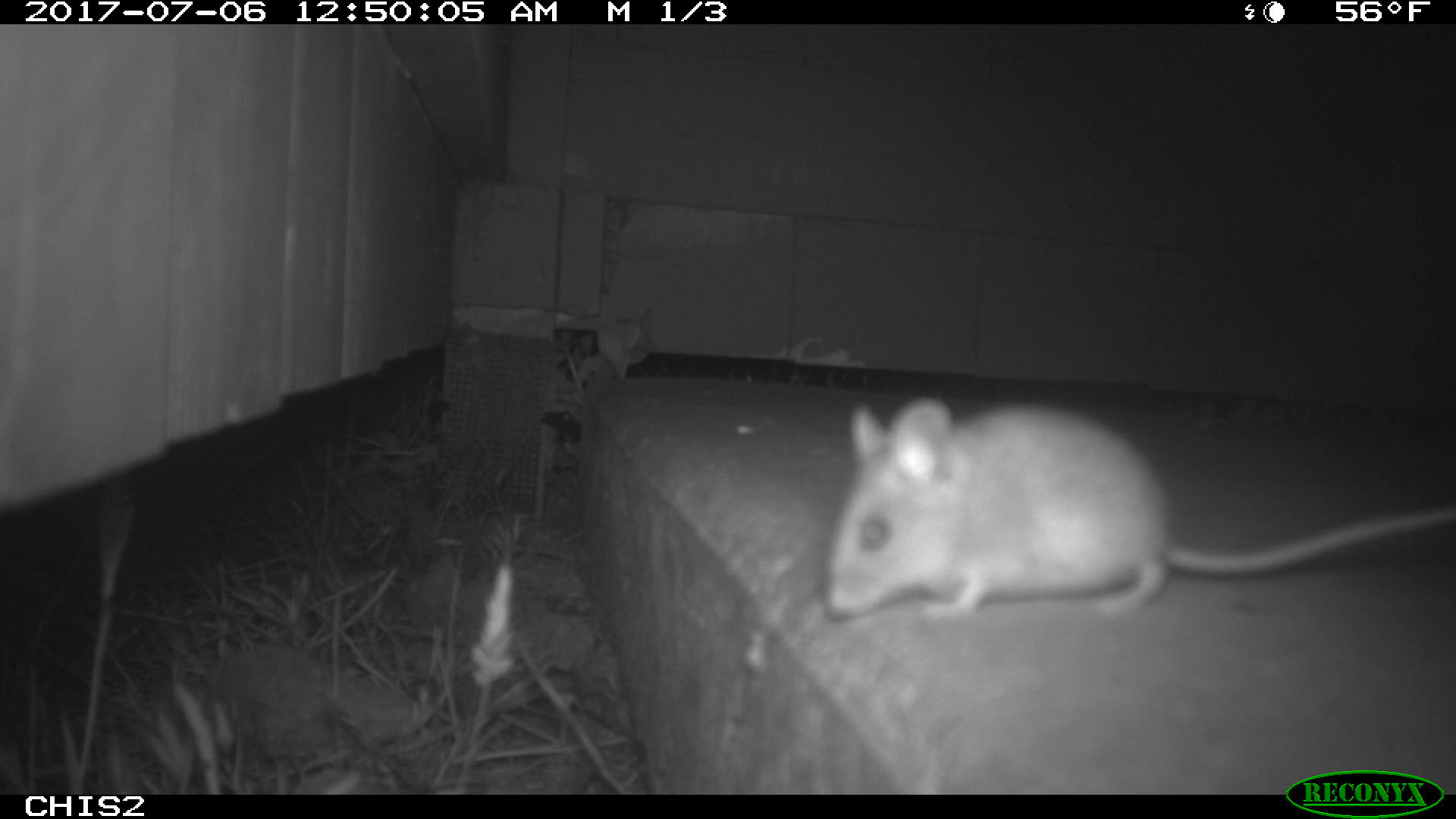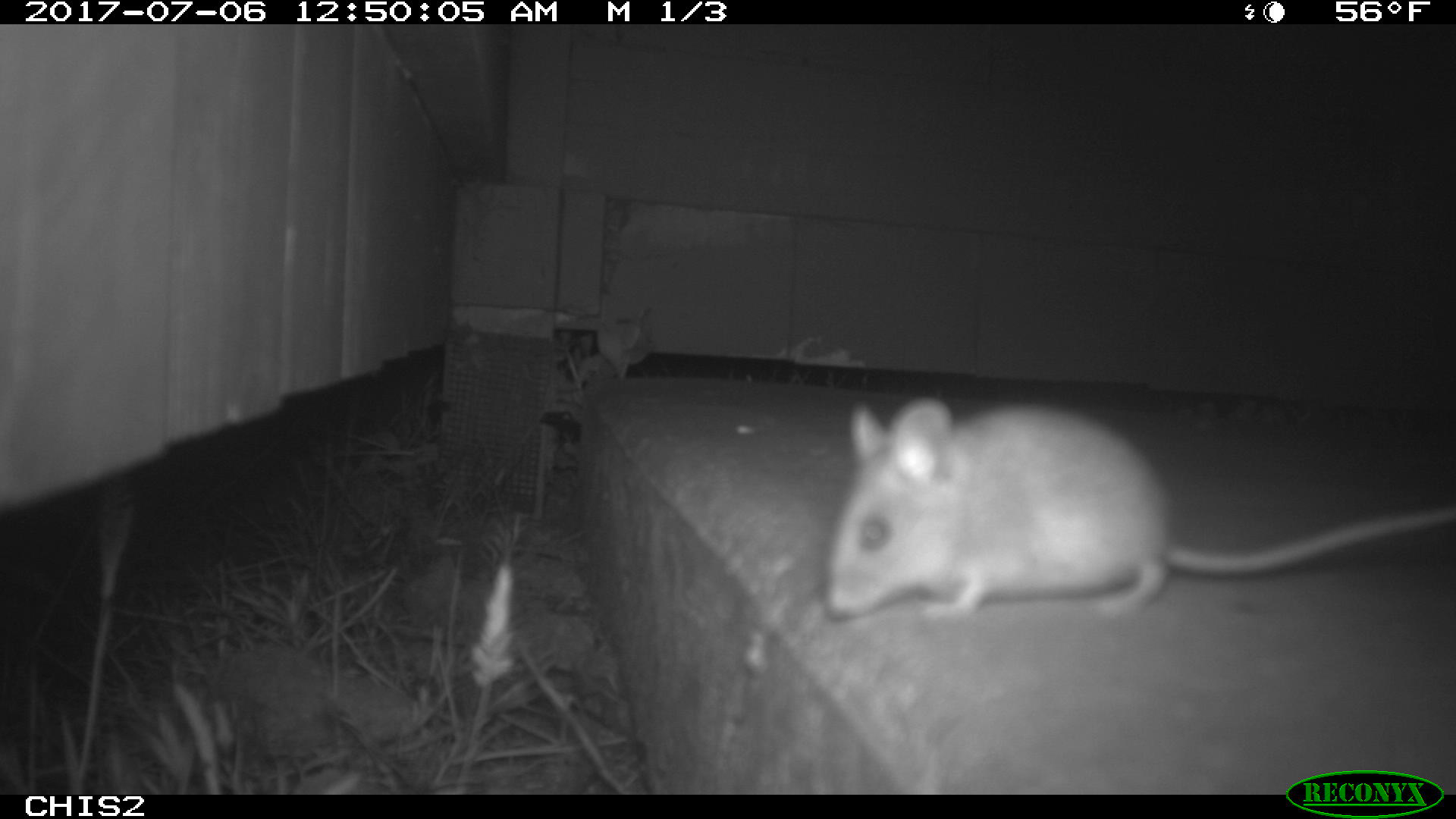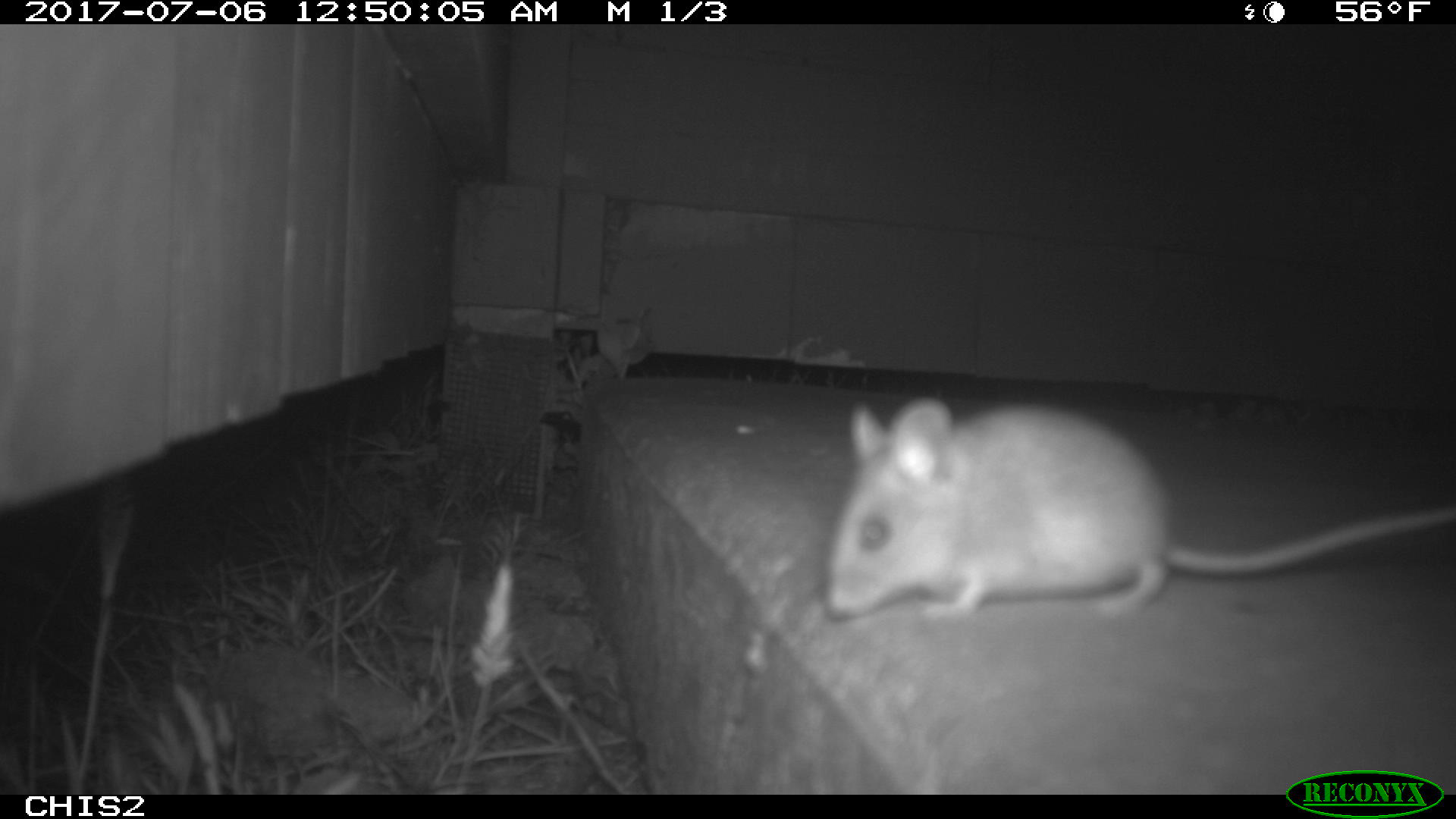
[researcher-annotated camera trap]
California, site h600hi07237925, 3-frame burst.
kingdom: Animalia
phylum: Chordata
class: Mammalia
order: Rodentia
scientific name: Rodentia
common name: rodent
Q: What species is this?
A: Rodent (Rodentia).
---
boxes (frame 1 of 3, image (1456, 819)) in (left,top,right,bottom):
rodent: (827,395,1455,620)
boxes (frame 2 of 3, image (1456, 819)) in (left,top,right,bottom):
rodent: (821,395,1455,623)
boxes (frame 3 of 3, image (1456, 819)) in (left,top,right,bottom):
rodent: (828,399,1455,618)